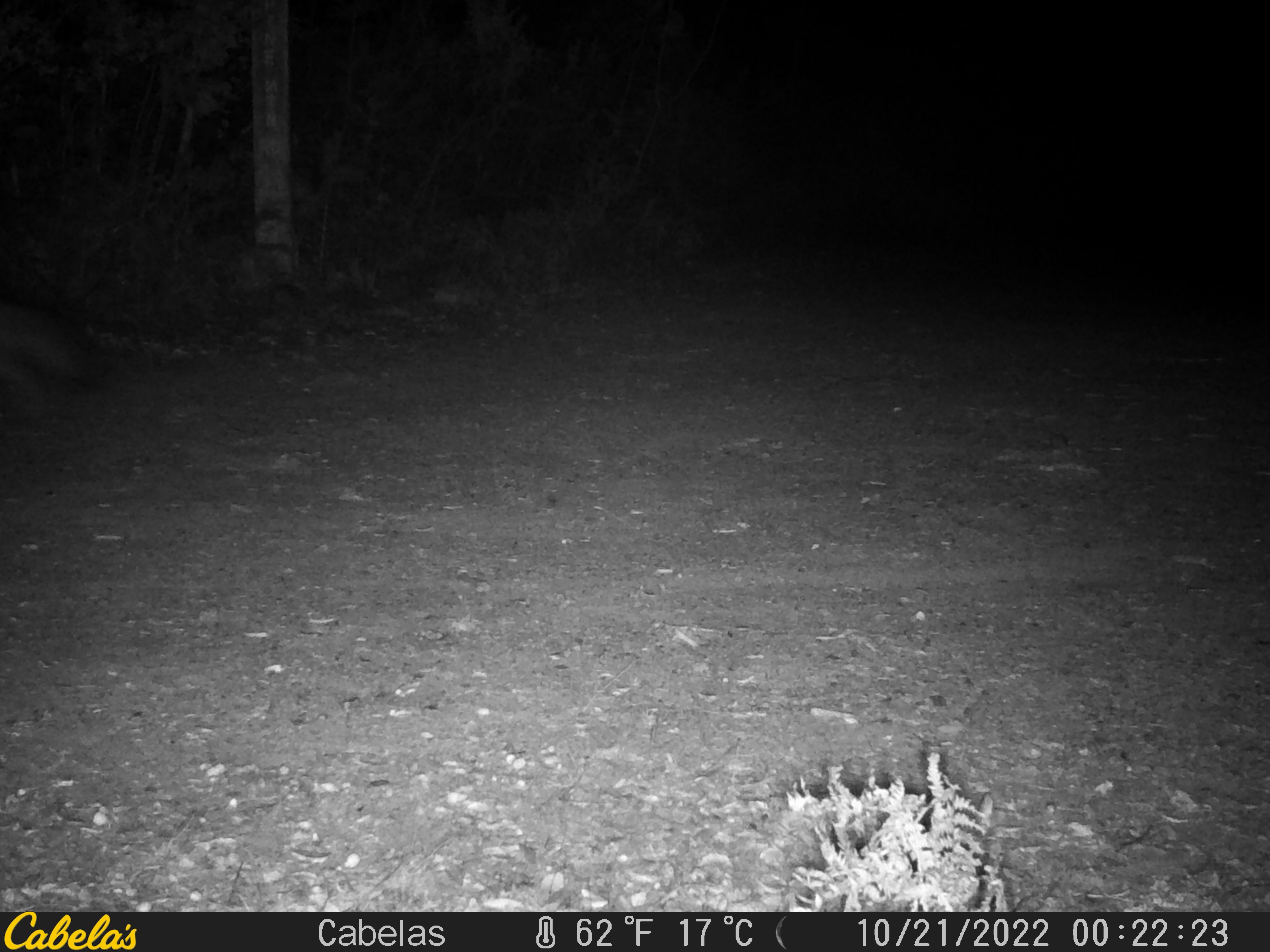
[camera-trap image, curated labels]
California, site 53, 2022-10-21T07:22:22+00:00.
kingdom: Animalia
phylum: Chordata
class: Mammalia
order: Carnivora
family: Canidae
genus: Urocyon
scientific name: Urocyon cinereoargenteus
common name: gray fox